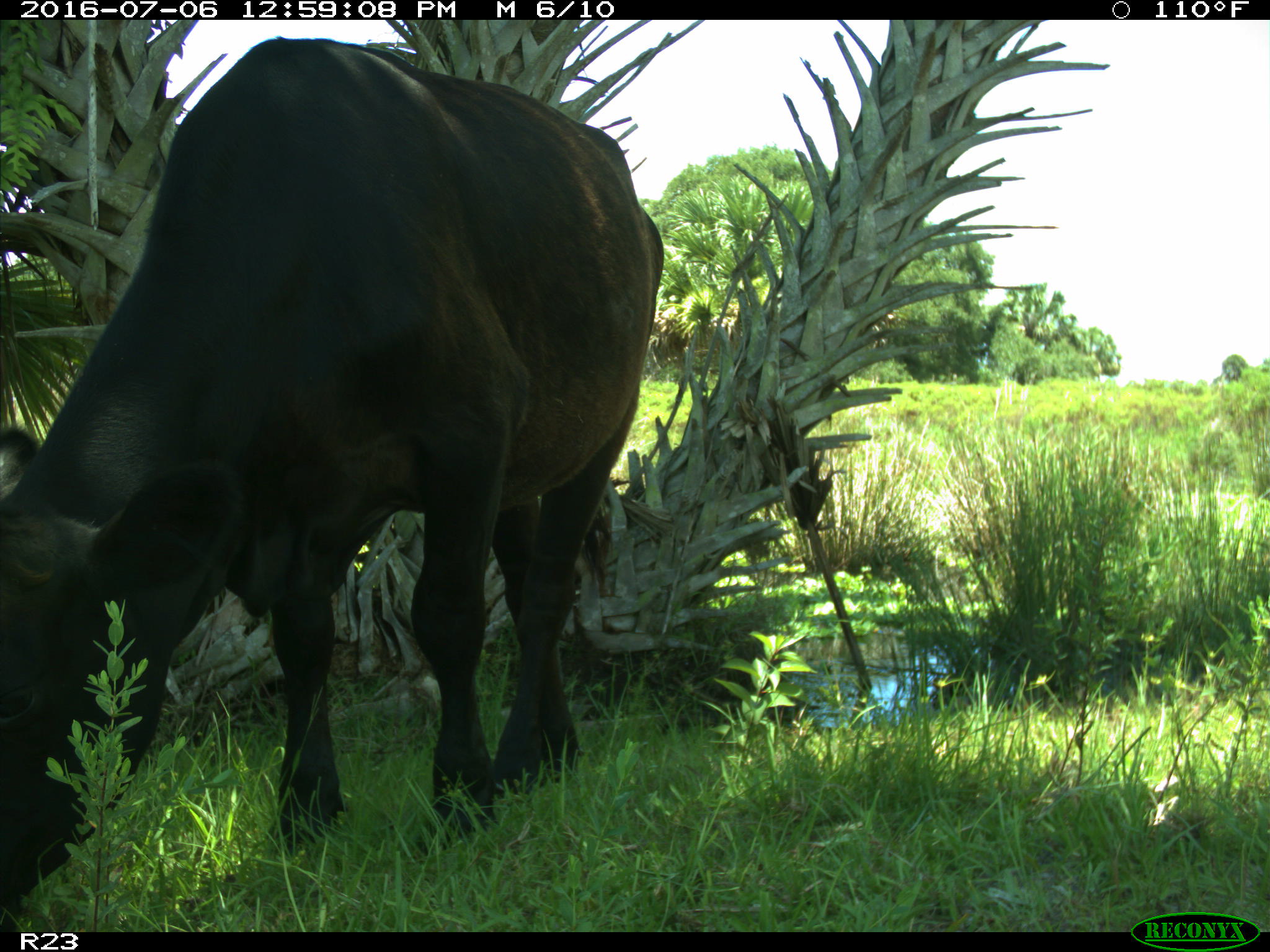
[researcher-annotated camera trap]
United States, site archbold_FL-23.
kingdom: Animalia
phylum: Chordata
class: Mammalia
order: Artiodactyla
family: Bovidae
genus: Bos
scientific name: Bos taurus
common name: domestic cow